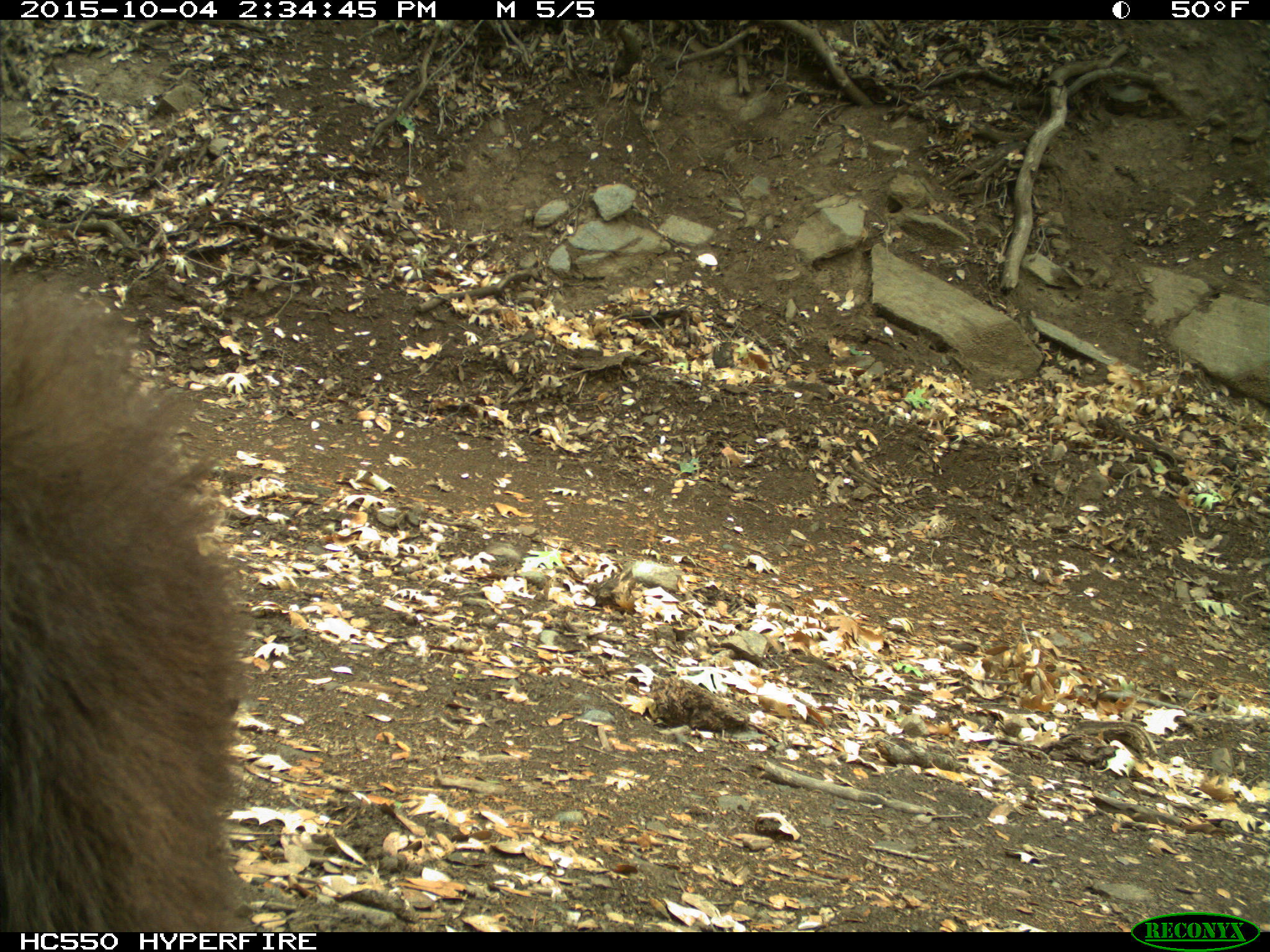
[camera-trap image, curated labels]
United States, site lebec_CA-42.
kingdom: Animalia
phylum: Chordata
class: Mammalia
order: Carnivora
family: Ursidae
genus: Ursus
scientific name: Ursus americanus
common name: american black bear